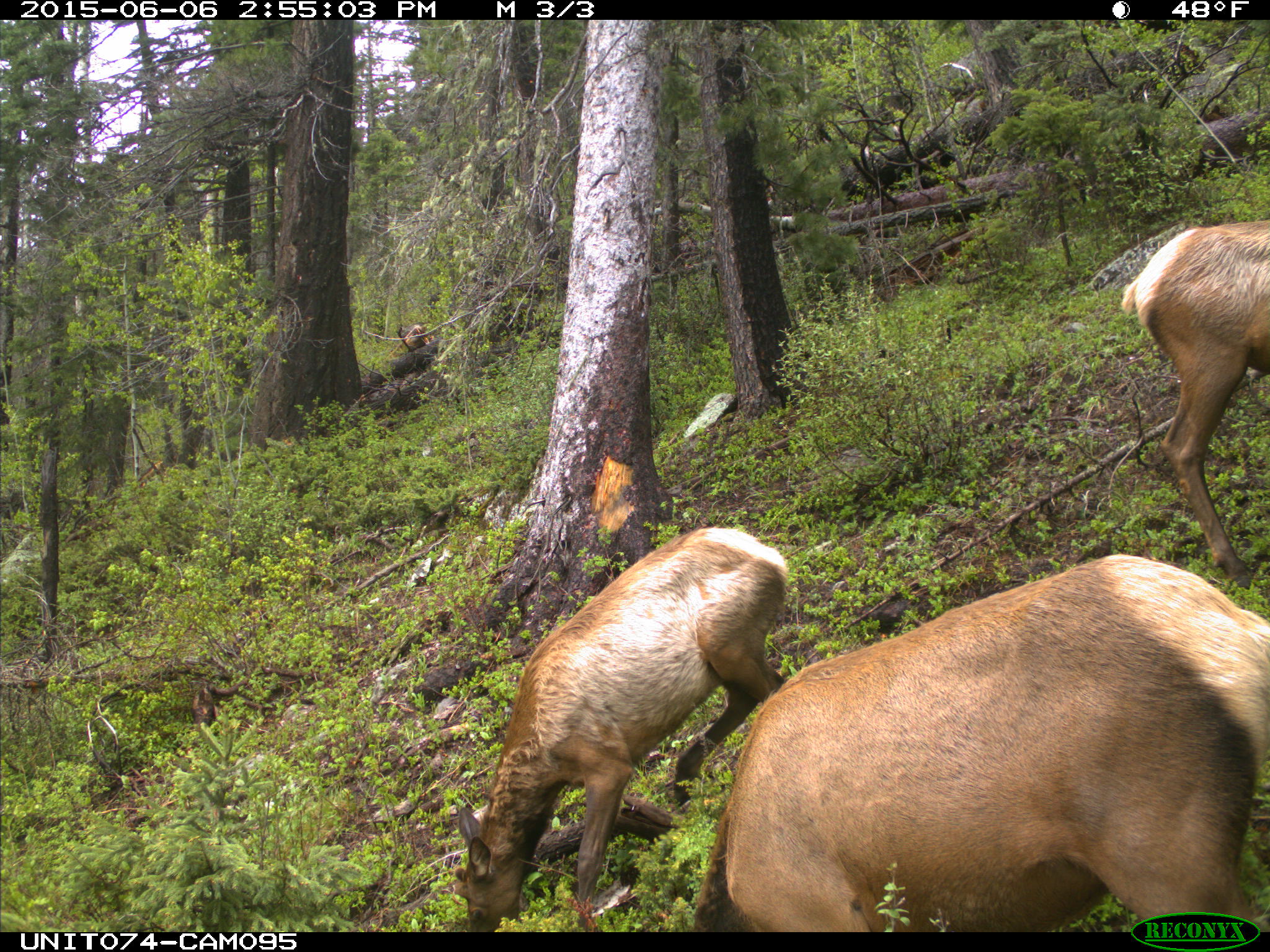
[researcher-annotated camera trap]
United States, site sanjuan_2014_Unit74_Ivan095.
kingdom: Animalia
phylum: Chordata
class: Mammalia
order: Artiodactyla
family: Cervidae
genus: Cervus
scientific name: Cervus elaphus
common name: red deer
Cervus elaphus (red deer).